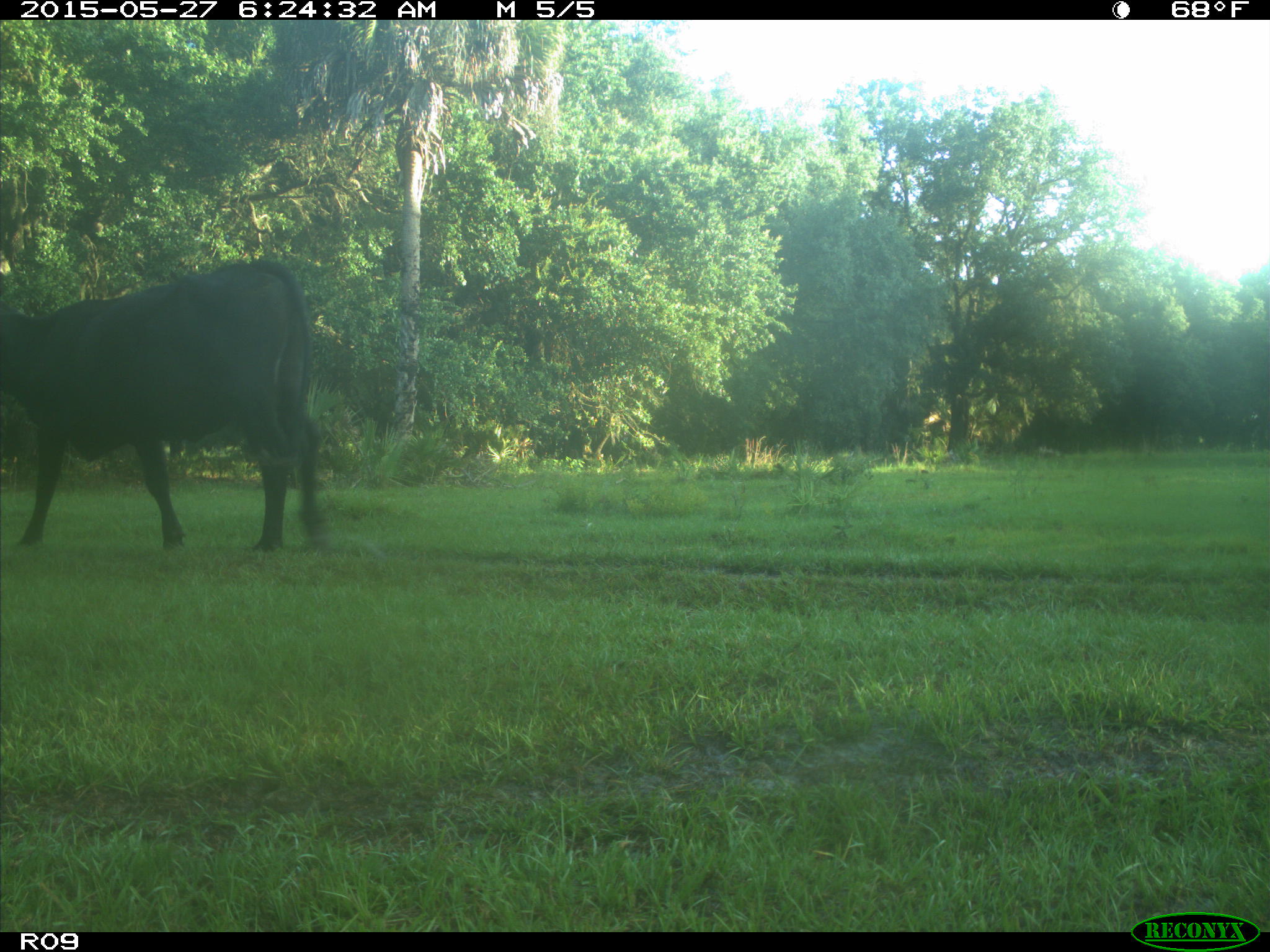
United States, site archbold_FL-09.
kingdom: Animalia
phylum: Chordata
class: Mammalia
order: Artiodactyla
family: Bovidae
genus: Bos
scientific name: Bos taurus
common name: domestic cow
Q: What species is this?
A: Bos taurus (domestic cow).